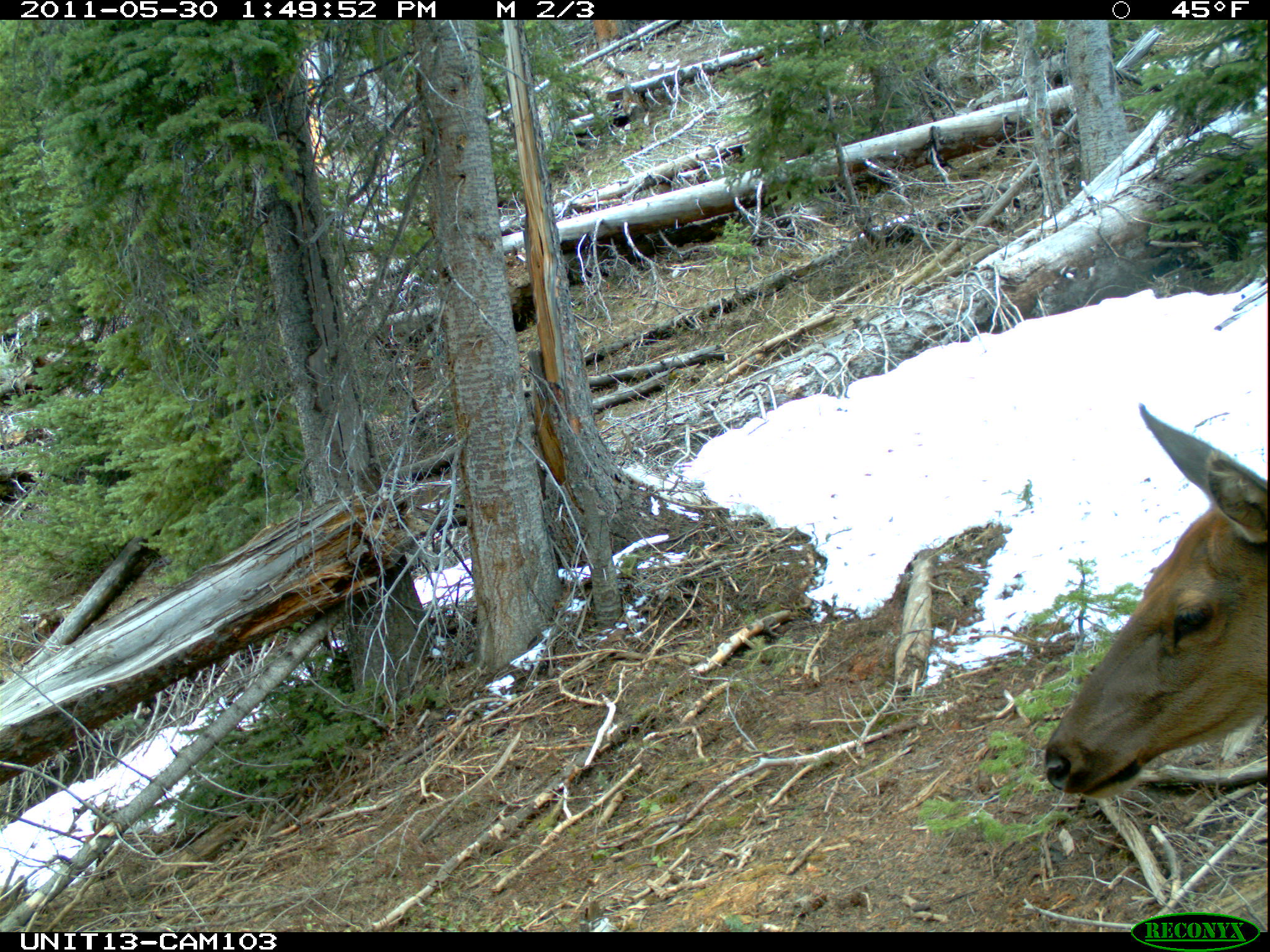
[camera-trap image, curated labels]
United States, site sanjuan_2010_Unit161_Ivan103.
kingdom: Animalia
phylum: Chordata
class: Mammalia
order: Artiodactyla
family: Cervidae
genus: Cervus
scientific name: Cervus elaphus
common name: red deer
Cervus elaphus (red deer).